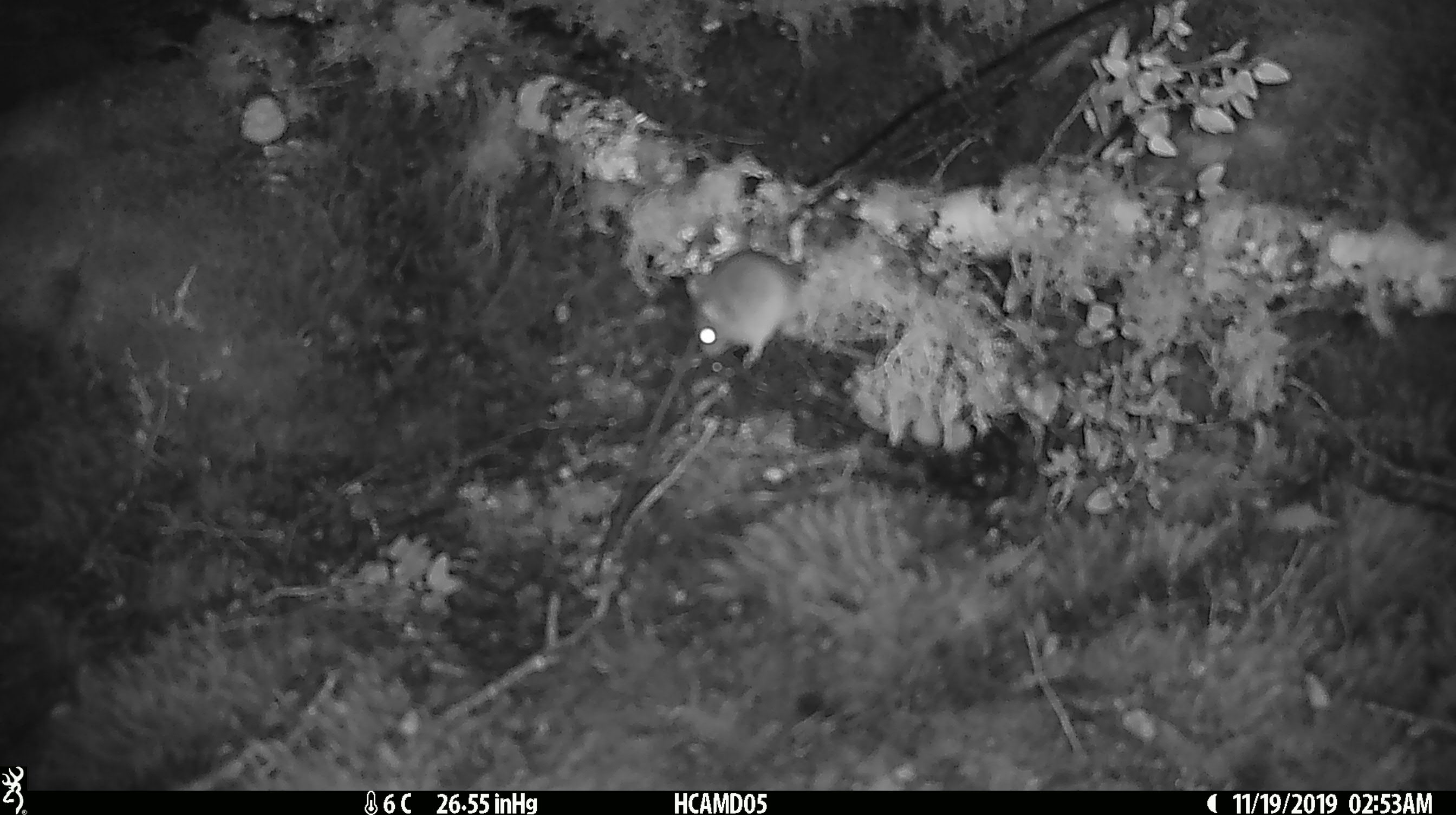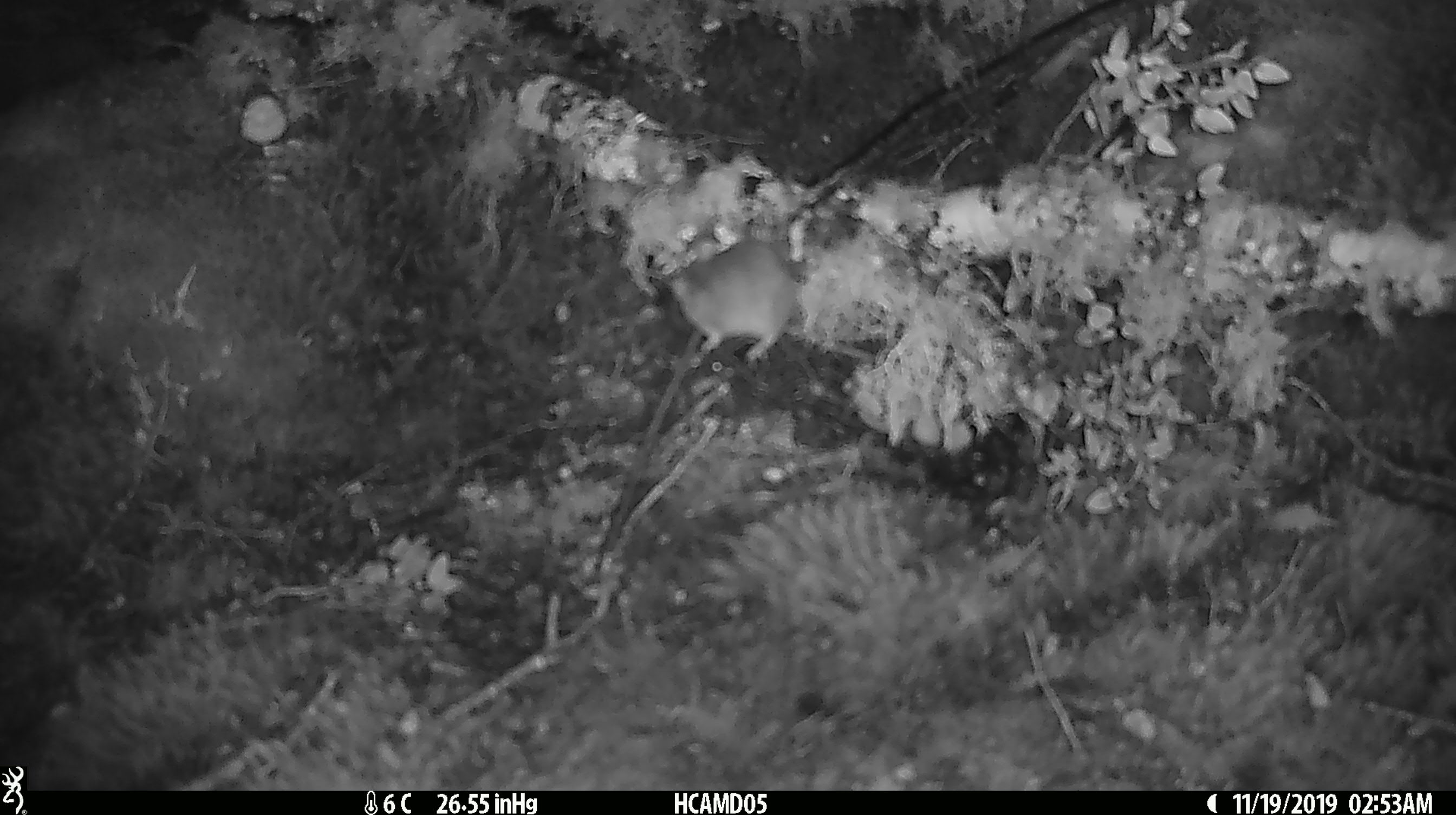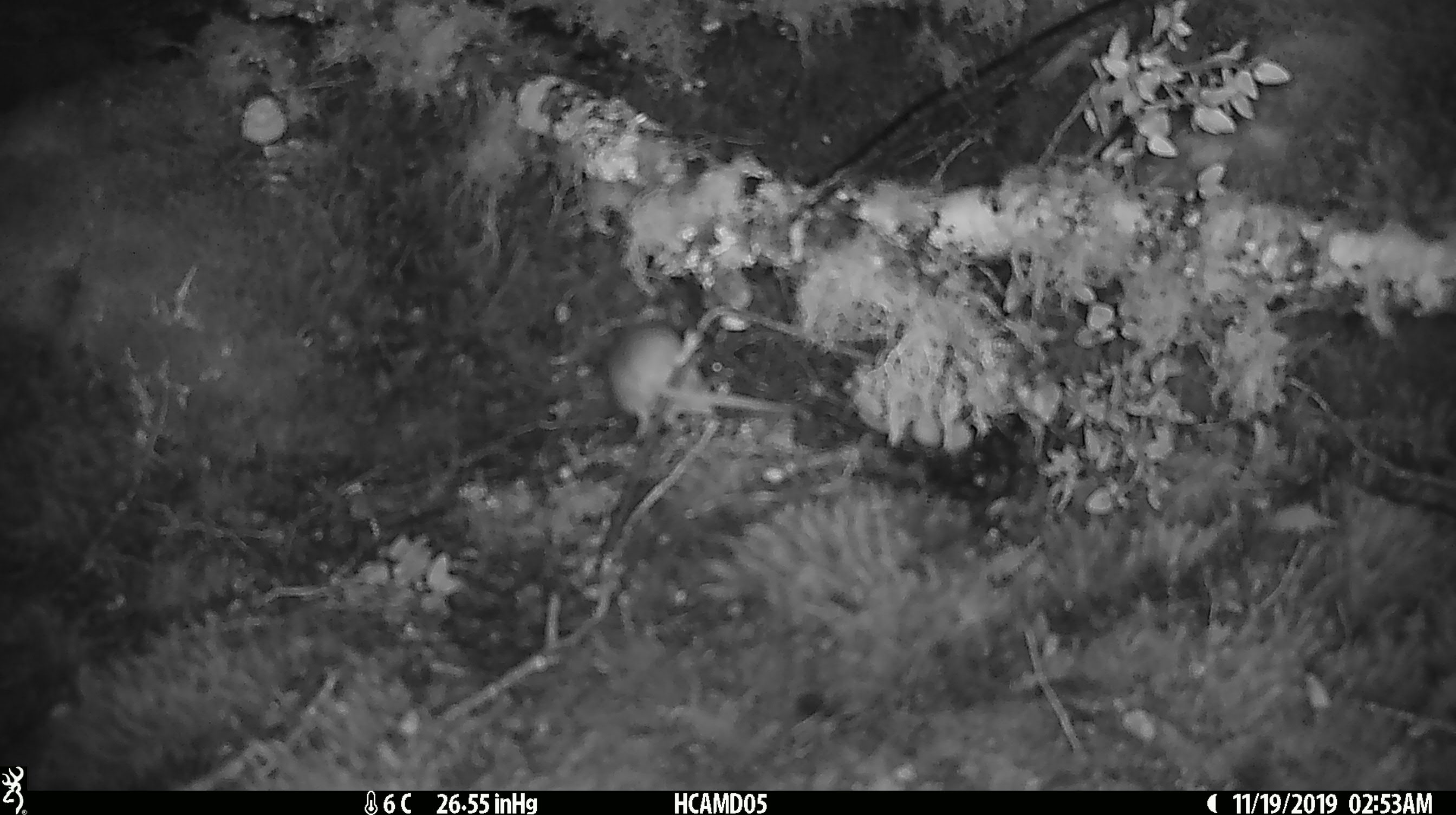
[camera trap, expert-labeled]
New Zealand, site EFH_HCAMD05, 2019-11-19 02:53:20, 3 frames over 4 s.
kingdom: Animalia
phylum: Chordata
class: Mammalia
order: Rodentia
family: Muridae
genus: Mus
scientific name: Mus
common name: mouse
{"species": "mouse (Mus)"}